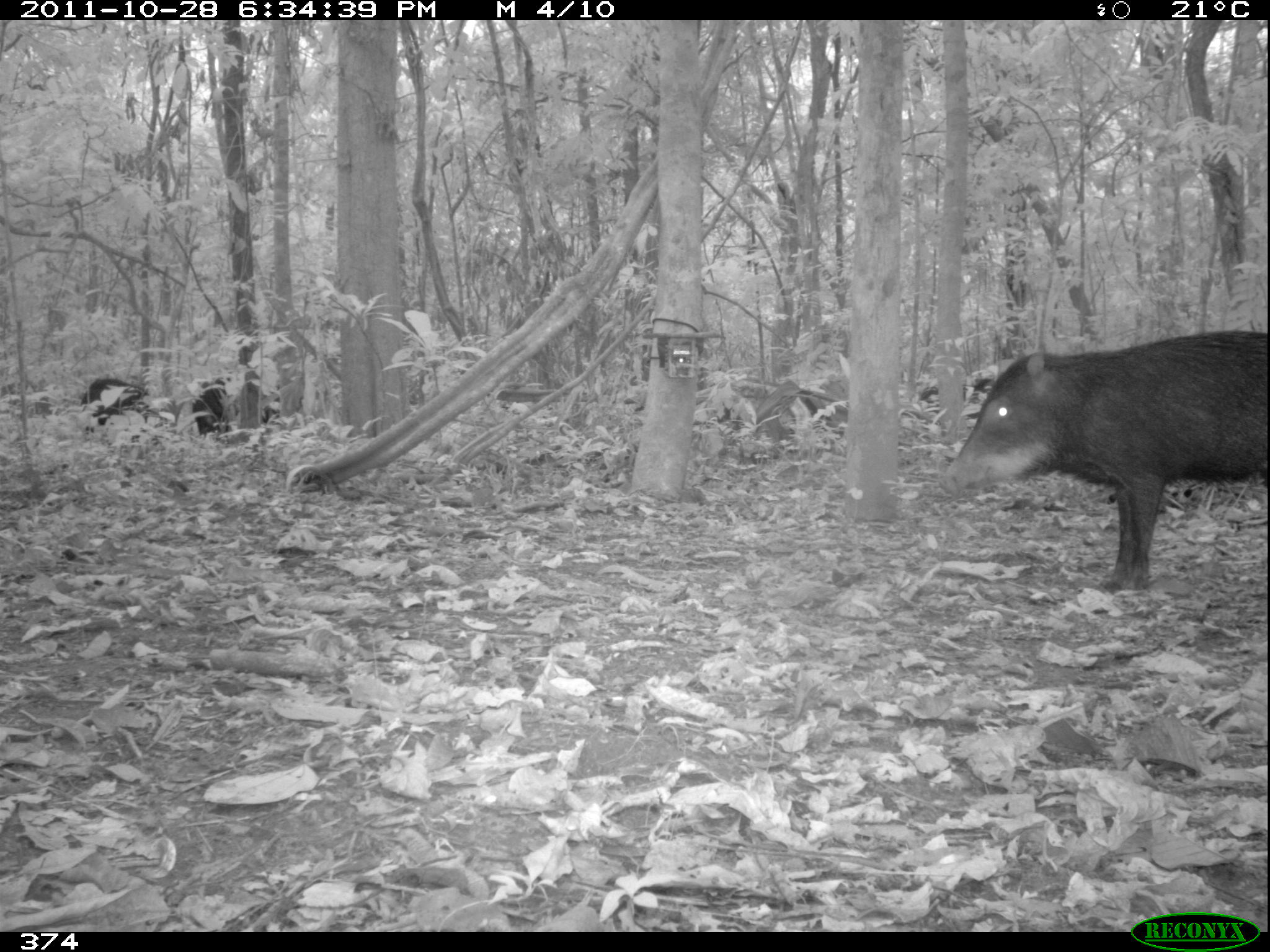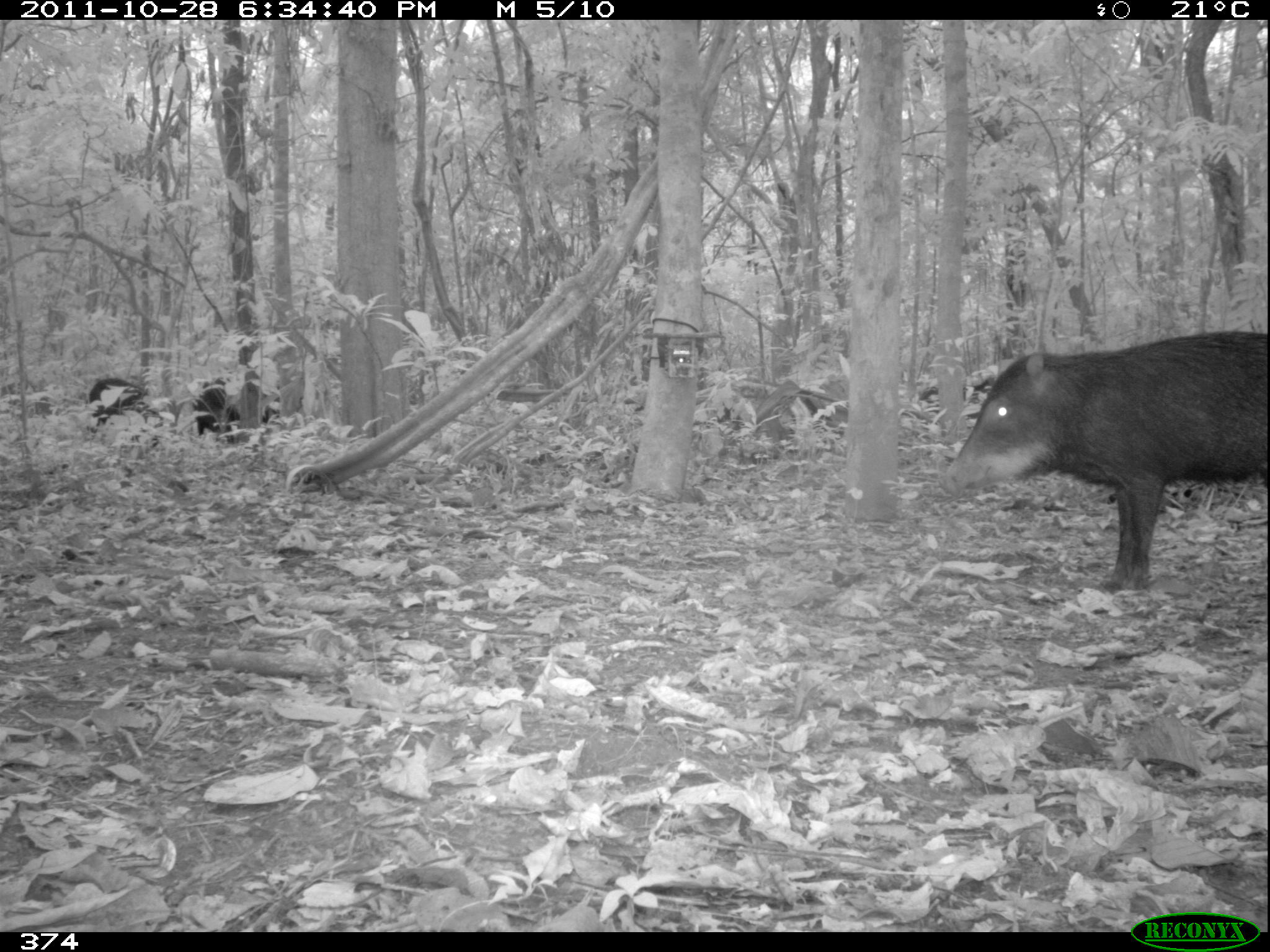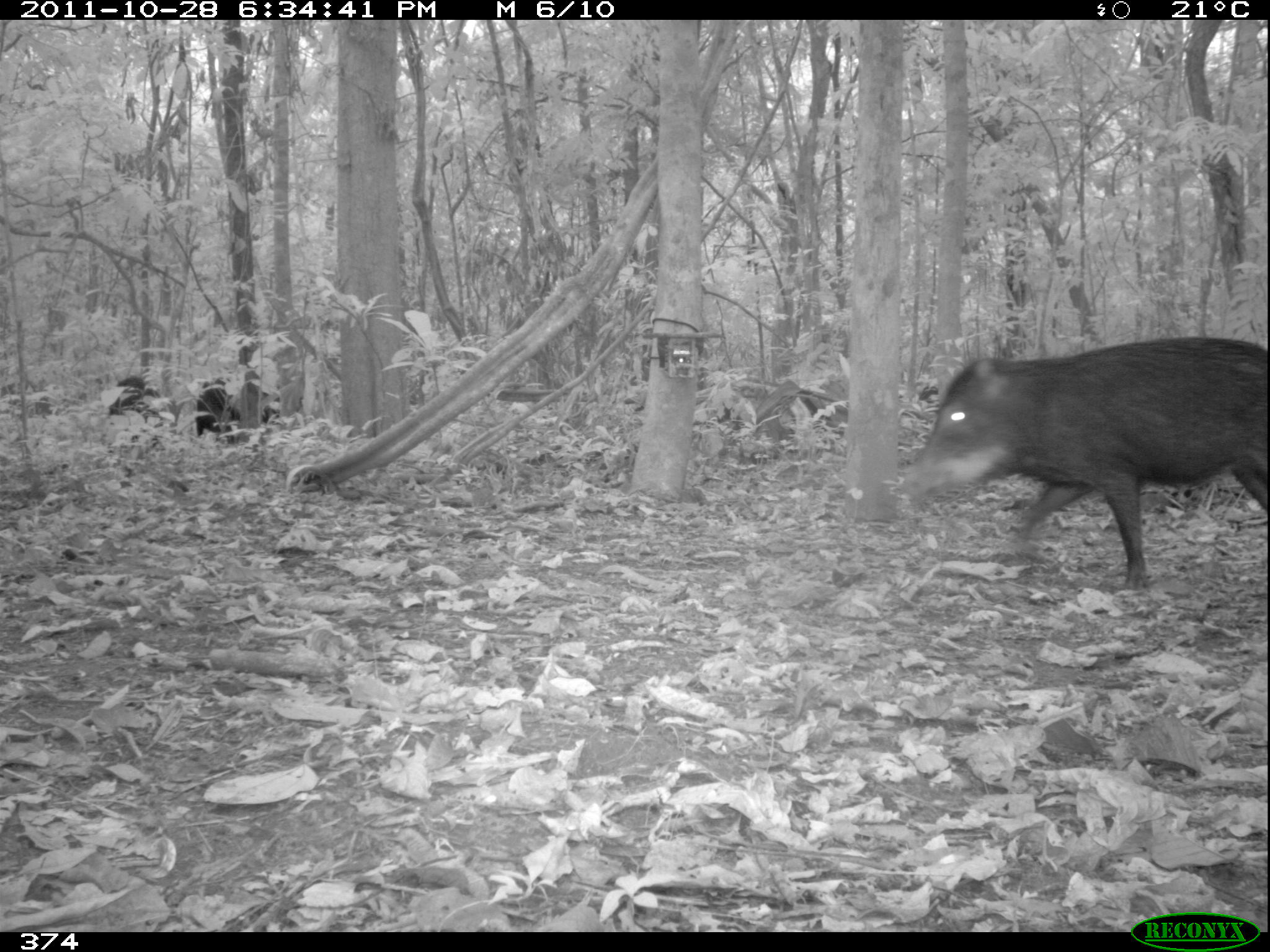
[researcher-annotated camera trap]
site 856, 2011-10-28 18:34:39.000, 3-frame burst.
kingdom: Animalia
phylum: Chordata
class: Mammalia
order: Artiodactyla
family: Tayassuidae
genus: Tayassu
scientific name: Tayassu pecari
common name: white-lipped peccary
Tayassu pecari (white-lipped peccary).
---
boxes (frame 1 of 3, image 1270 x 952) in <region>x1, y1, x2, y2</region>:
tayassu pecari: <region>934, 329, 1267, 588</region>; <region>79, 378, 149, 425</region>; <region>191, 375, 230, 437</region>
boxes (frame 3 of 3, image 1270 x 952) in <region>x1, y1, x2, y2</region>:
tayassu pecari: <region>908, 336, 1266, 591</region>; <region>193, 377, 237, 440</region>